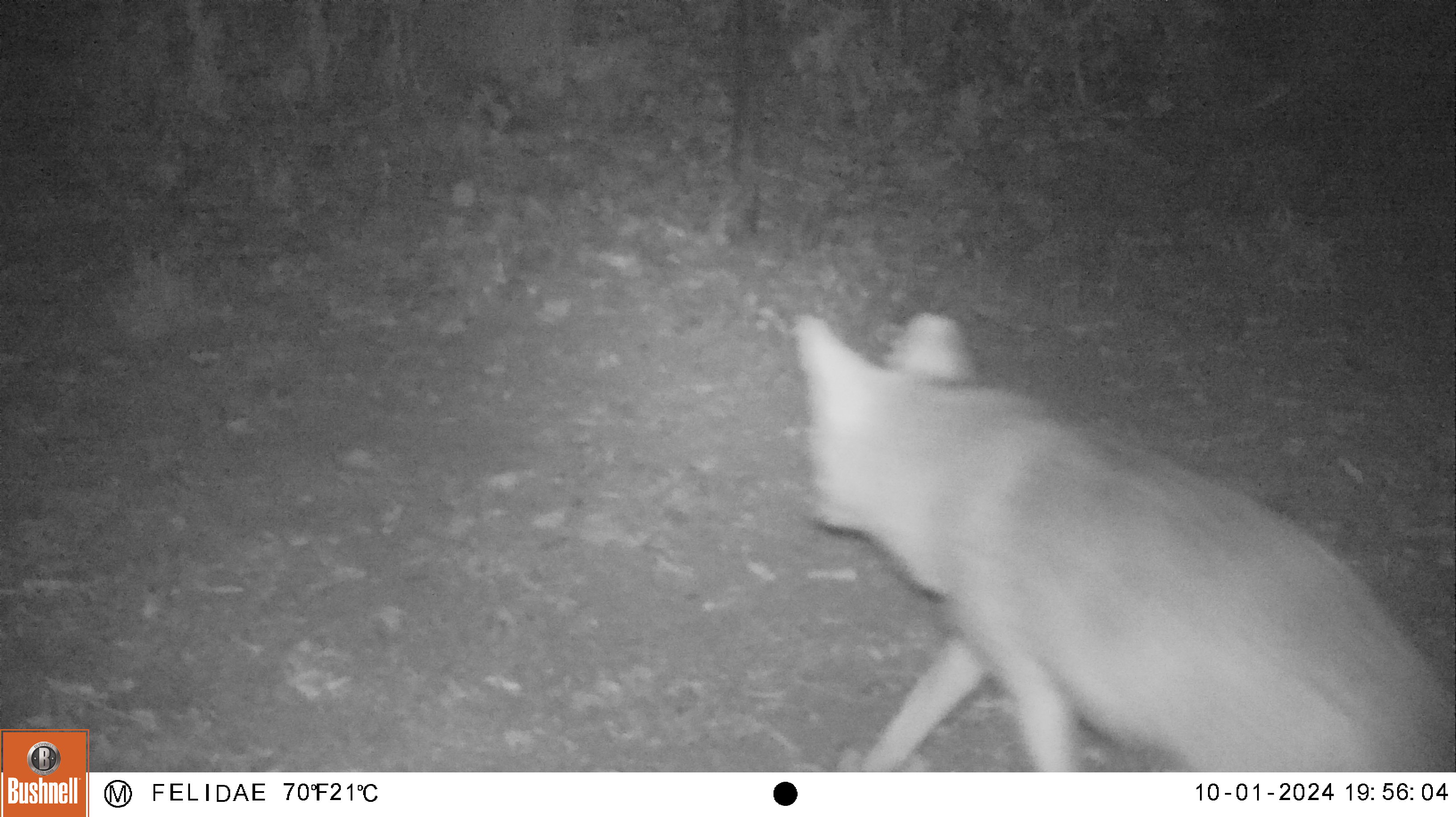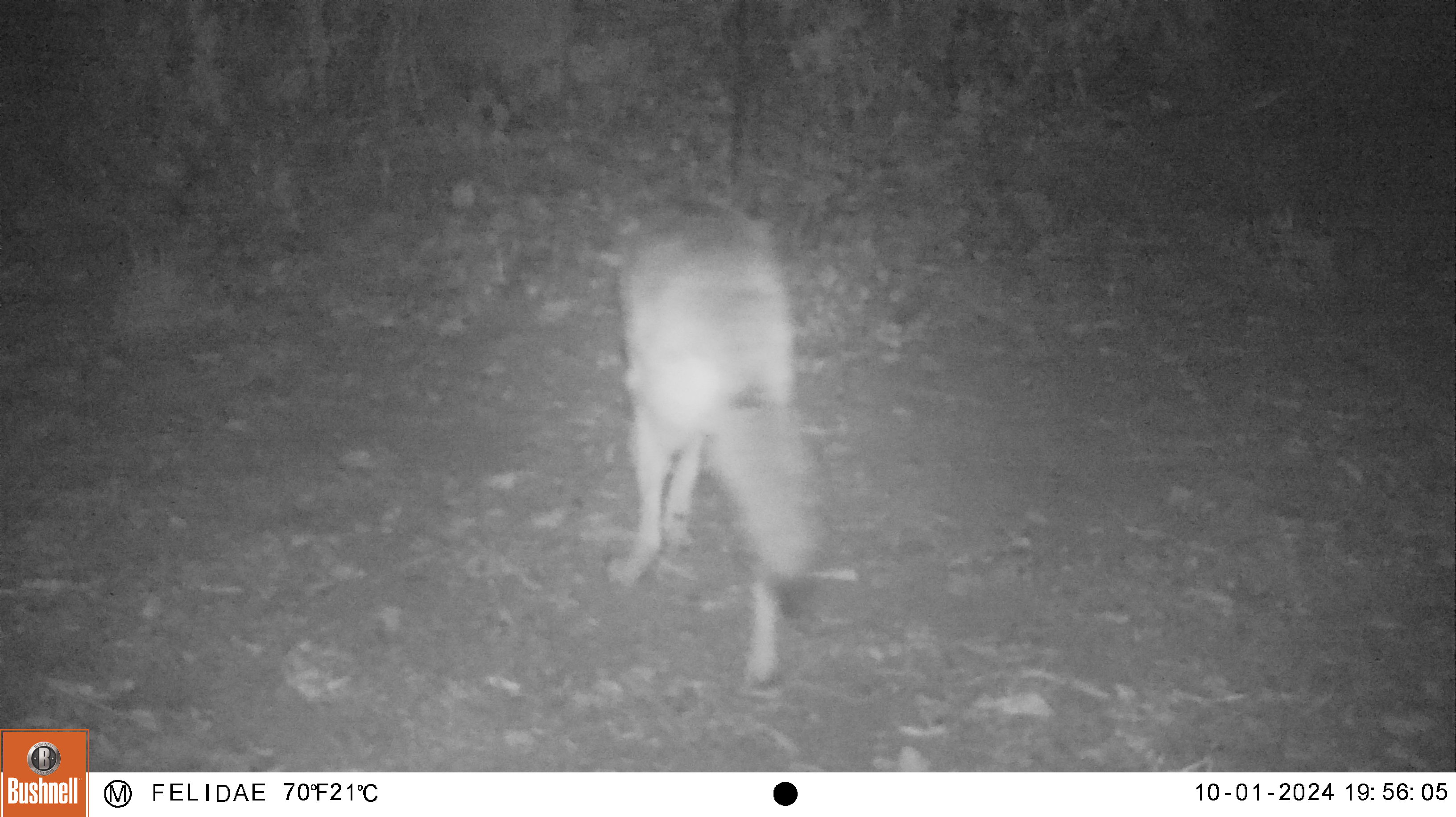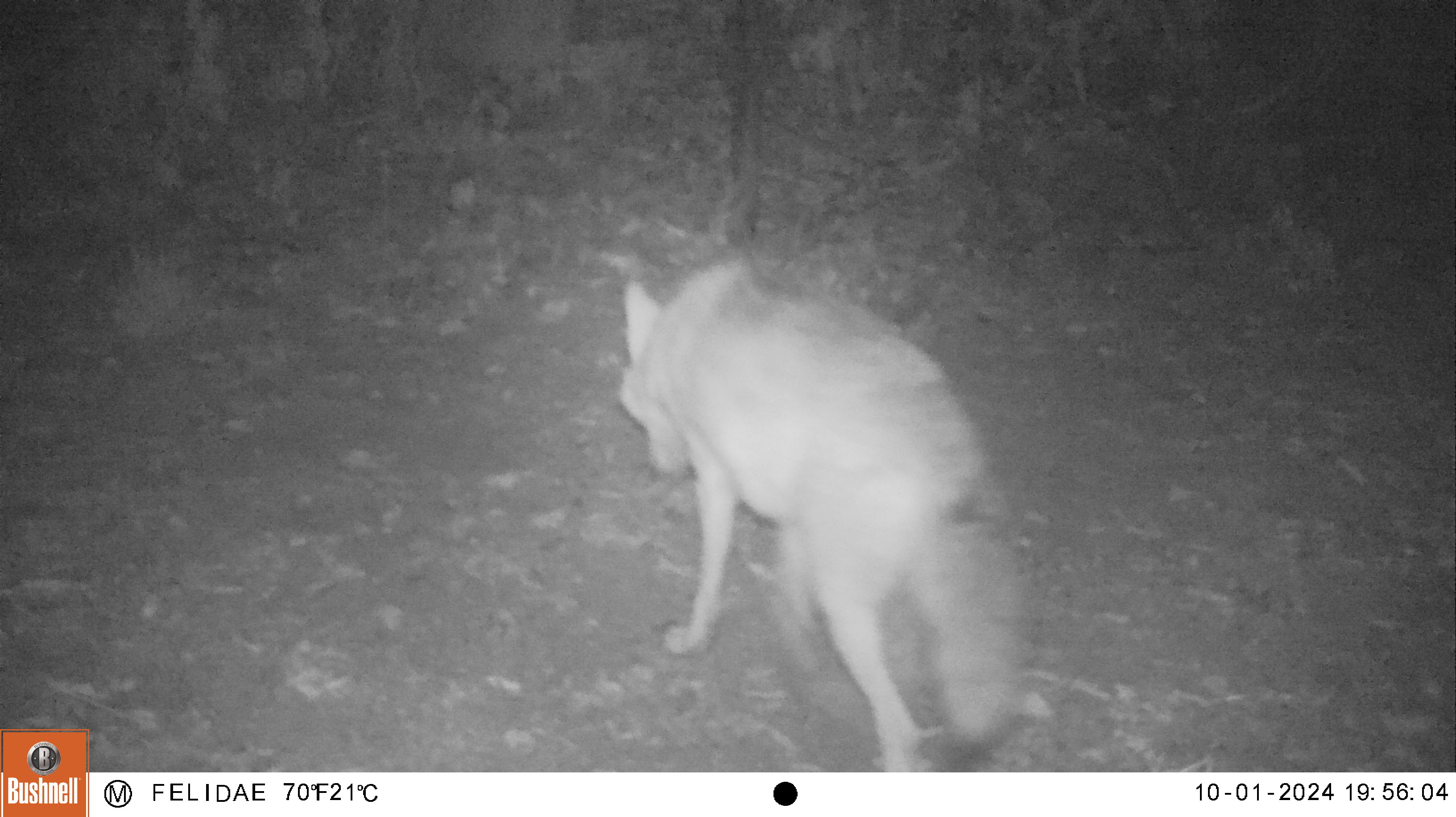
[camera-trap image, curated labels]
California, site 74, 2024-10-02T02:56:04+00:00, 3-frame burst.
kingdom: Animalia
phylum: Chordata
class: Mammalia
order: Carnivora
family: Canidae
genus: Canis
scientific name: Canis latrans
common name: coyote